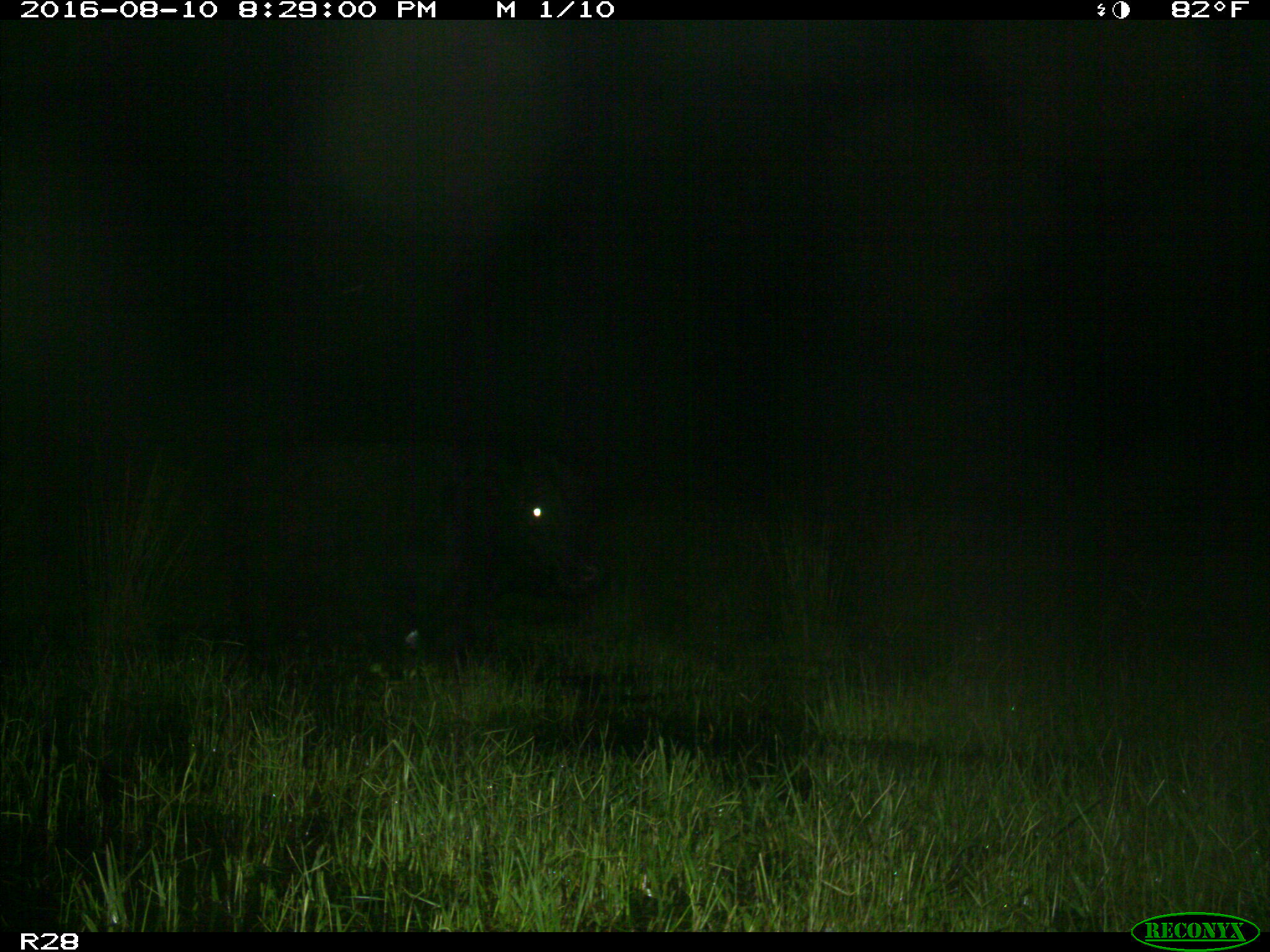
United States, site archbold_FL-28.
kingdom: Animalia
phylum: Chordata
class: Mammalia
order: Artiodactyla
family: Bovidae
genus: Bos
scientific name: Bos taurus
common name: domestic cow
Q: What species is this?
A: Bos taurus (domestic cow).